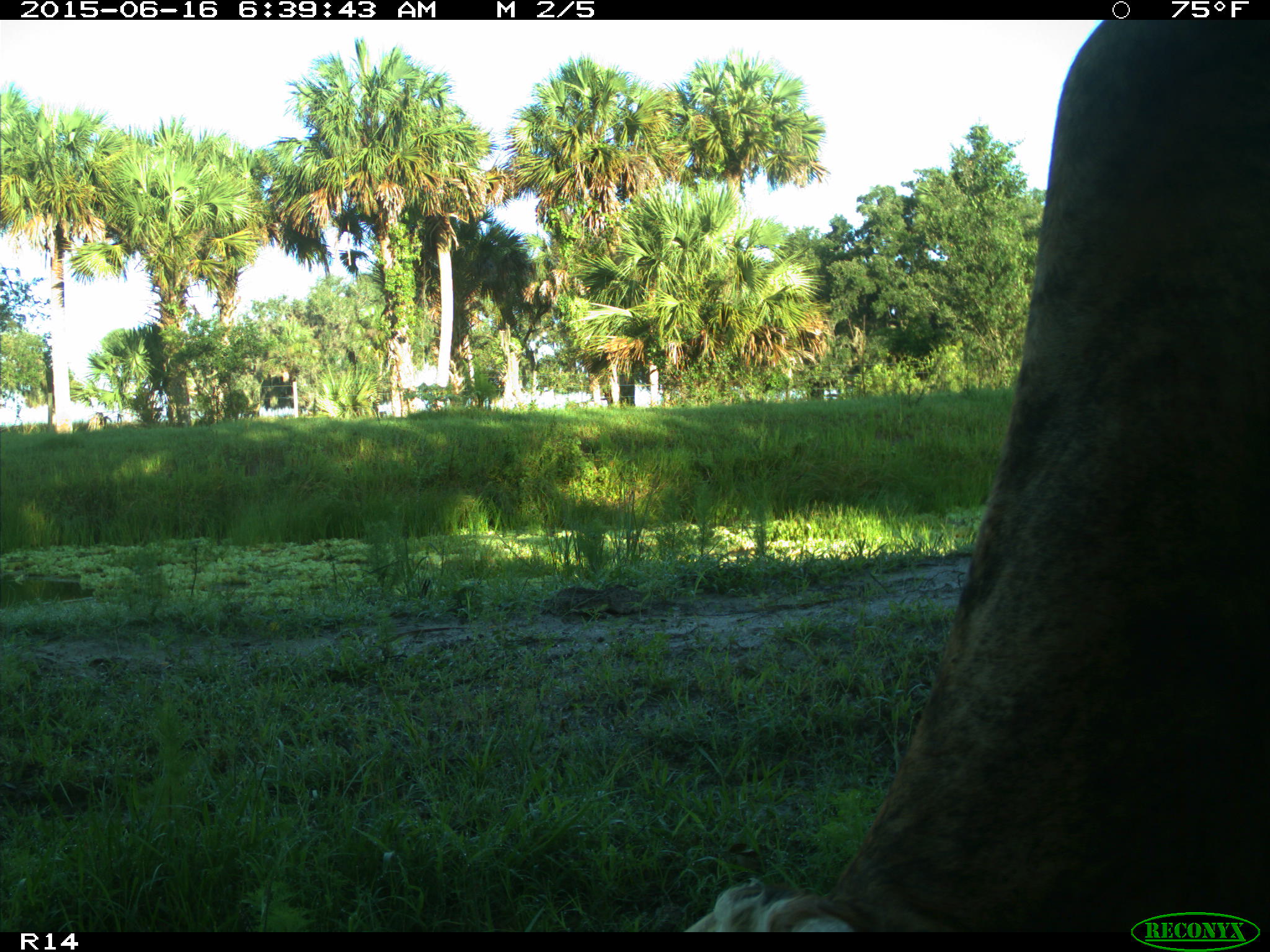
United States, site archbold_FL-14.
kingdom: Animalia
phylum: Chordata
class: Mammalia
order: Artiodactyla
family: Bovidae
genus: Bos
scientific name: Bos taurus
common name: domestic cow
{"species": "Bos taurus (domestic cow)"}